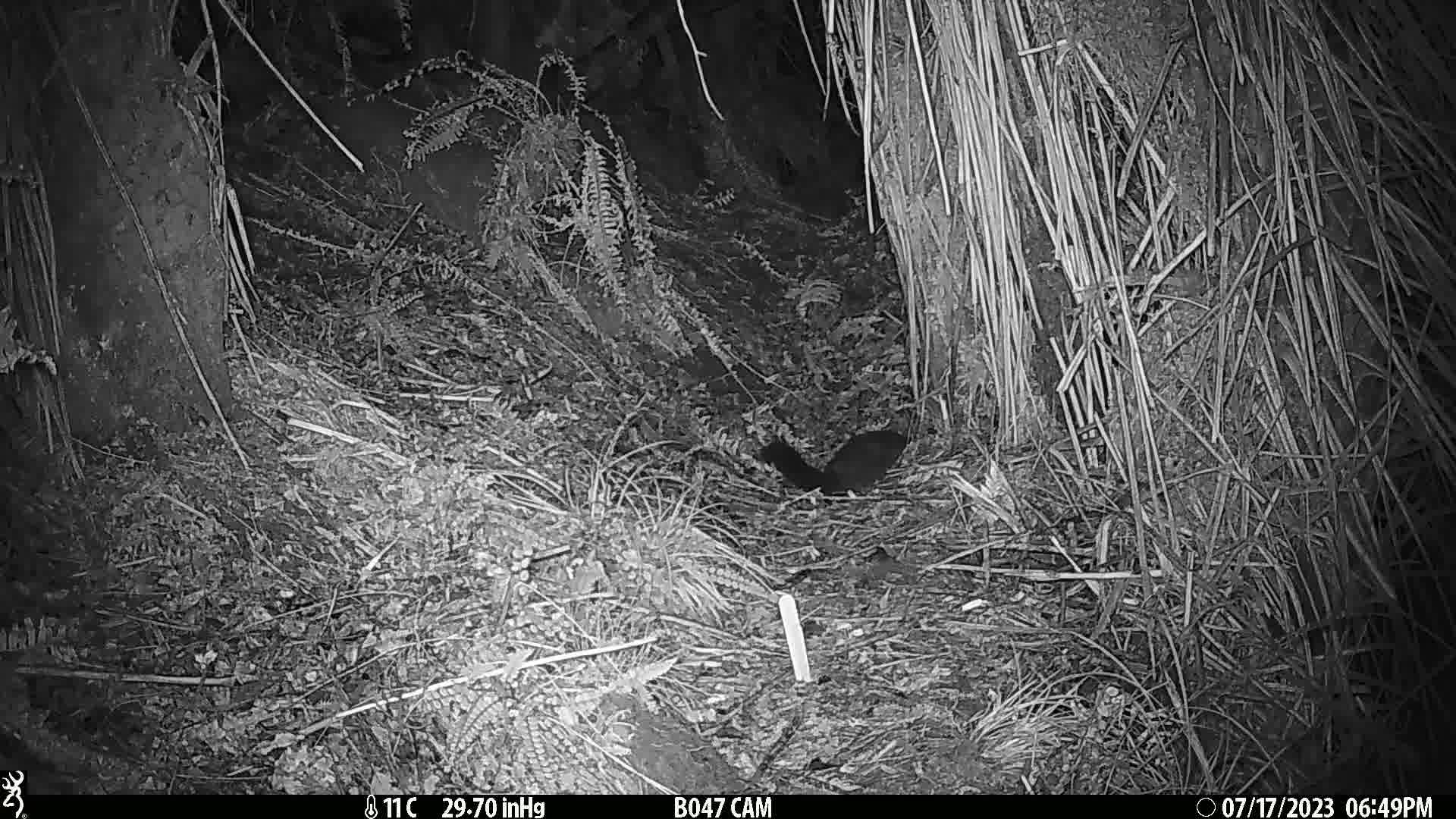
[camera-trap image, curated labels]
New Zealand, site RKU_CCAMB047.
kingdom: Animalia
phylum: Chordata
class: Mammalia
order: Diprotodontia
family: Phalangeridae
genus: Trichosurus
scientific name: Trichosurus vulpecula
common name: common brushtail possum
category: possum